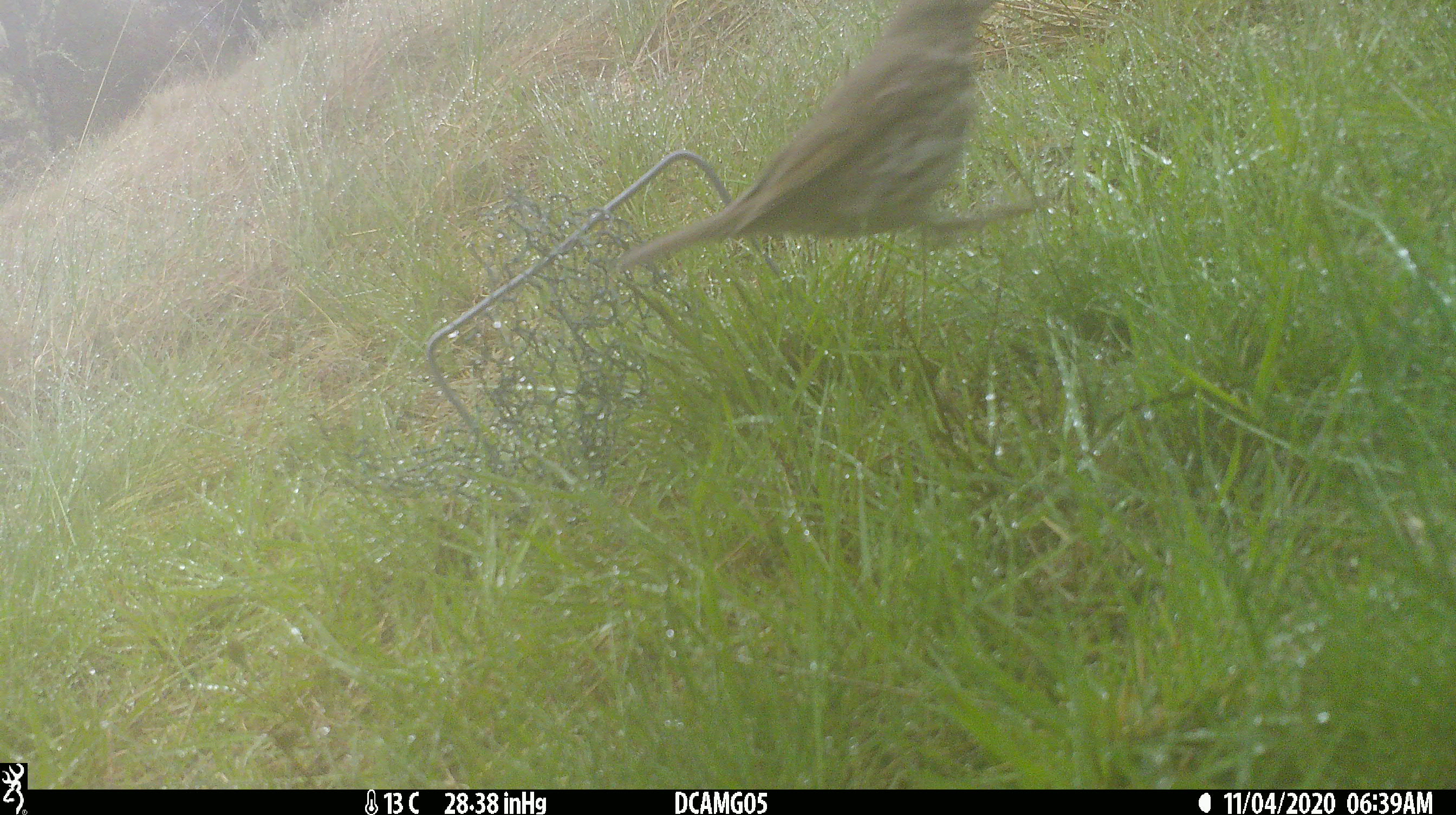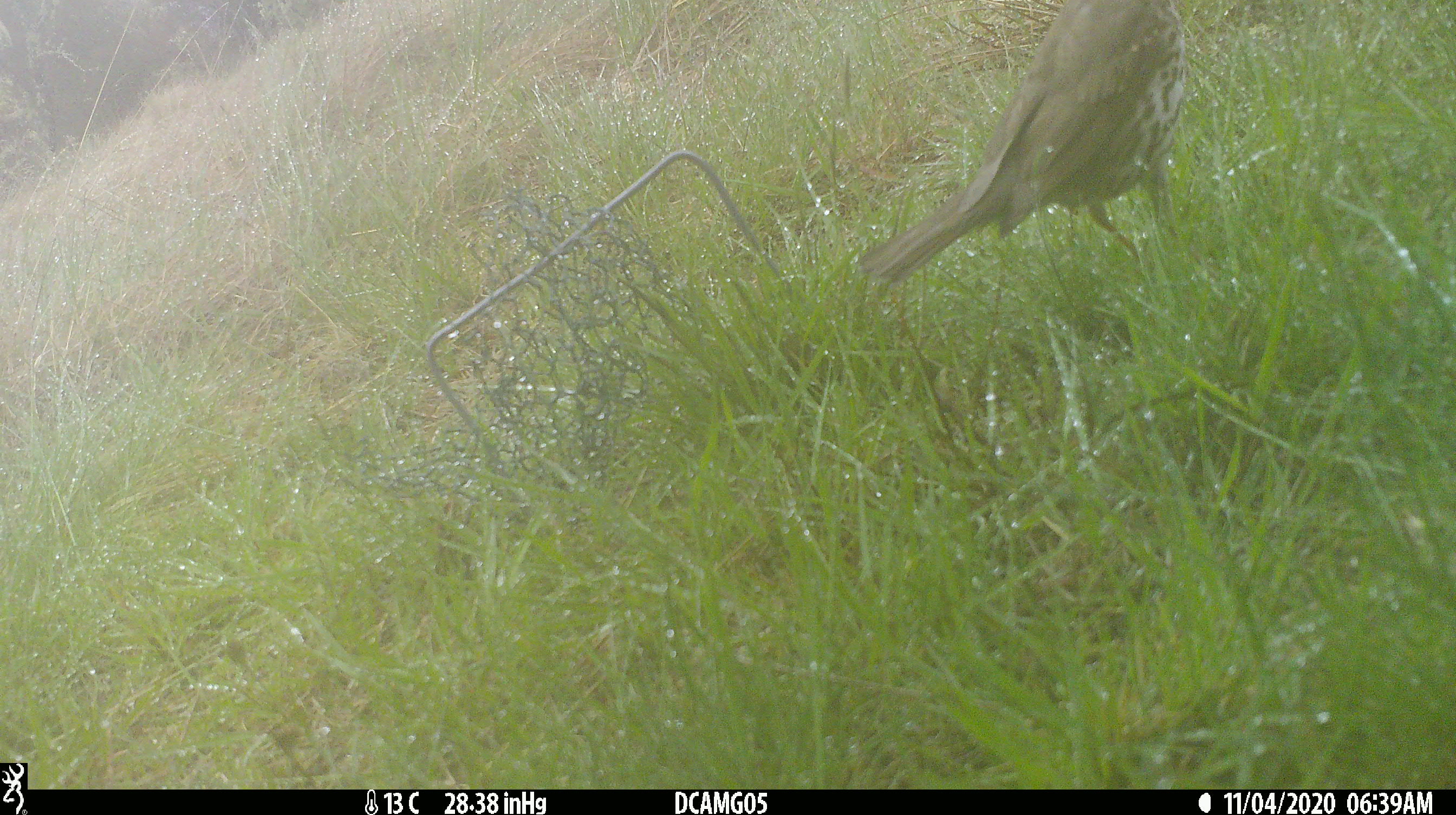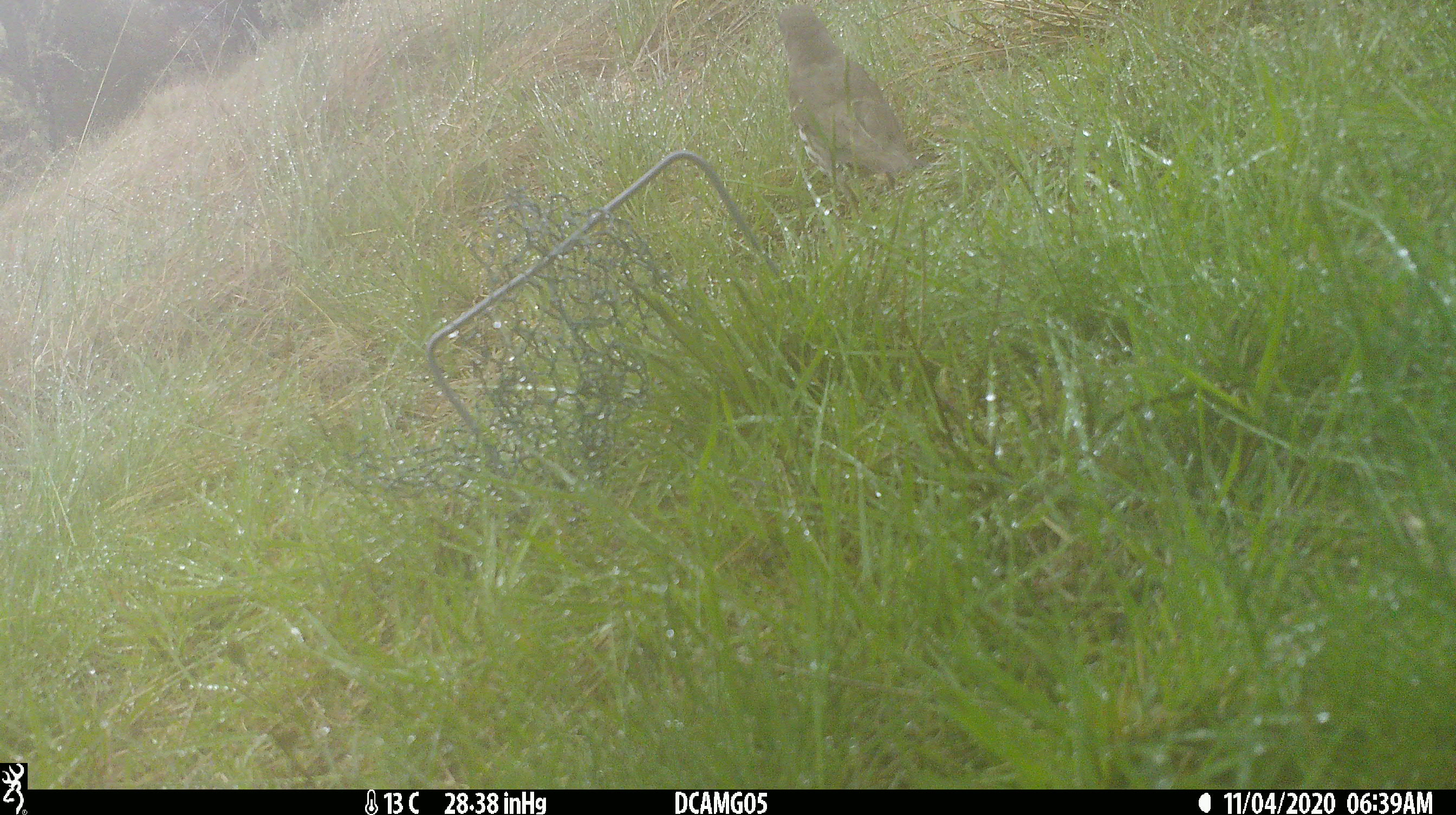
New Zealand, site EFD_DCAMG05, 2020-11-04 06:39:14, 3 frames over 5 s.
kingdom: Animalia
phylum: Chordata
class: Aves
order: Passeriformes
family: Turdidae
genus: Turdus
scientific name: Turdus philomelos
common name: song thrush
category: thrush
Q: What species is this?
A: Thrush (song thrush) (Turdus philomelos).